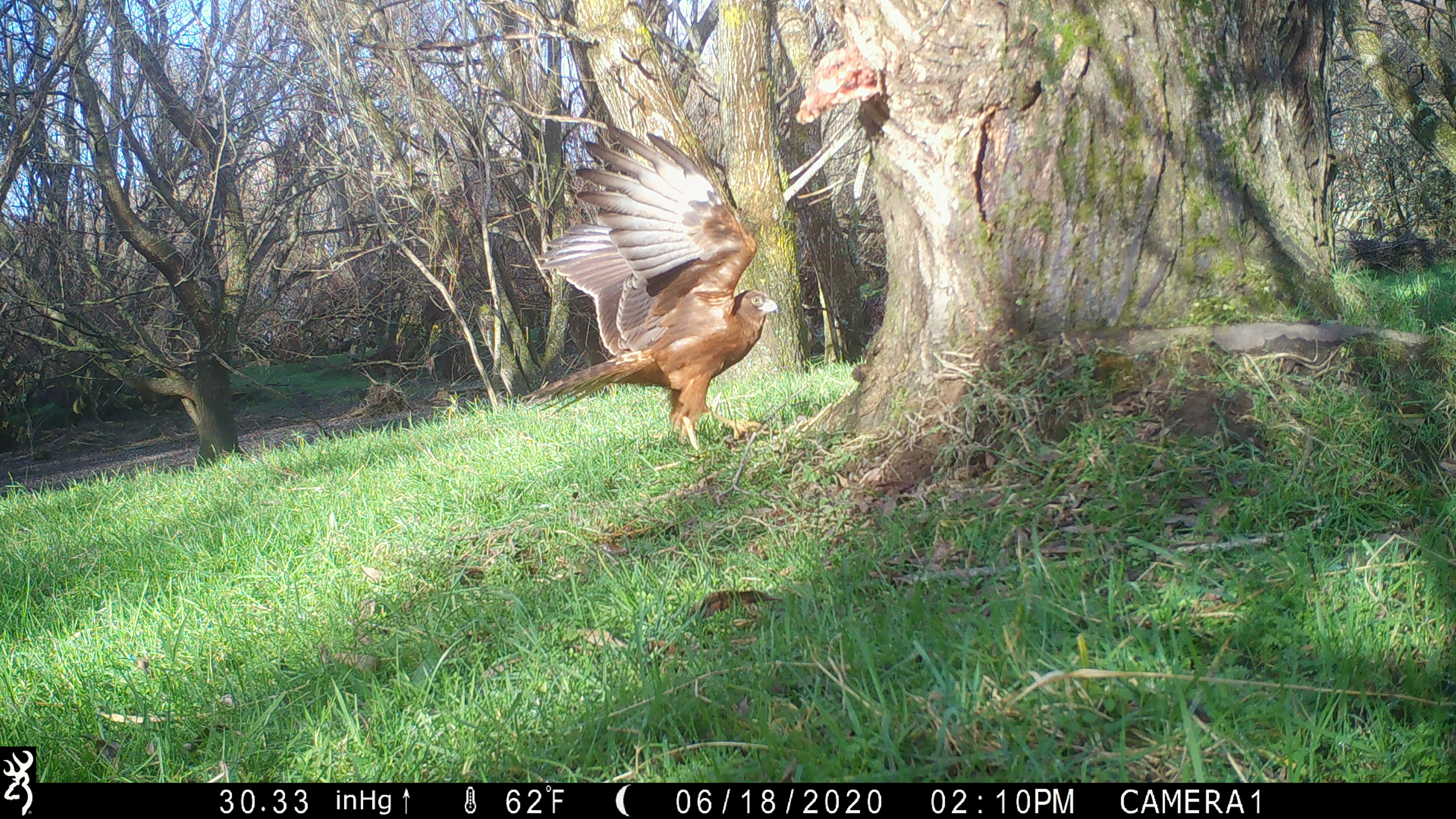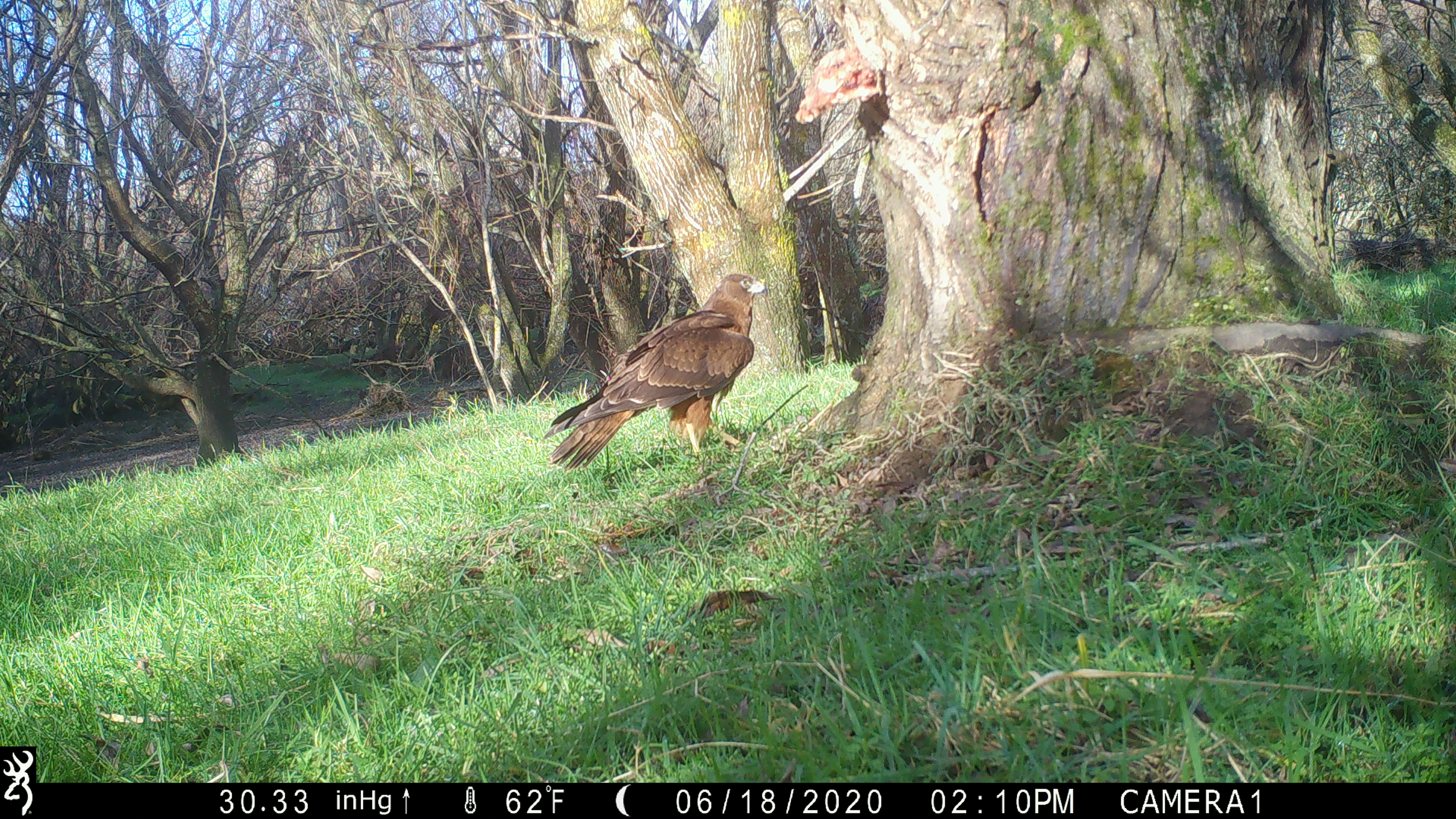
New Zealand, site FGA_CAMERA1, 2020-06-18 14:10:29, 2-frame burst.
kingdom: Animalia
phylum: Chordata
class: Aves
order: Accipitriformes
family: Accipitridae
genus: Circus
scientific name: Circus approximans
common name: swamp harrier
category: harrier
Harrier (swamp harrier) (Circus approximans).